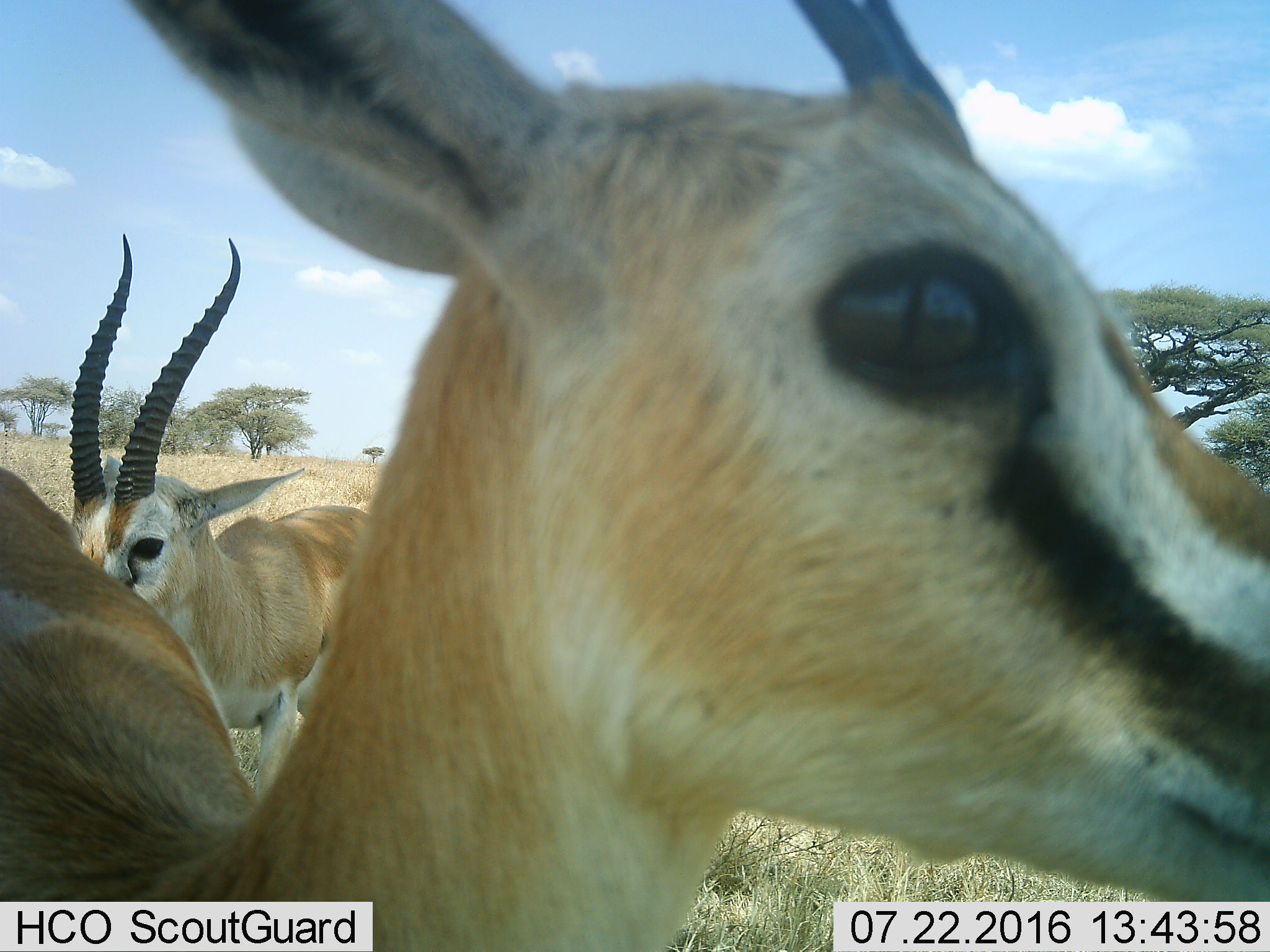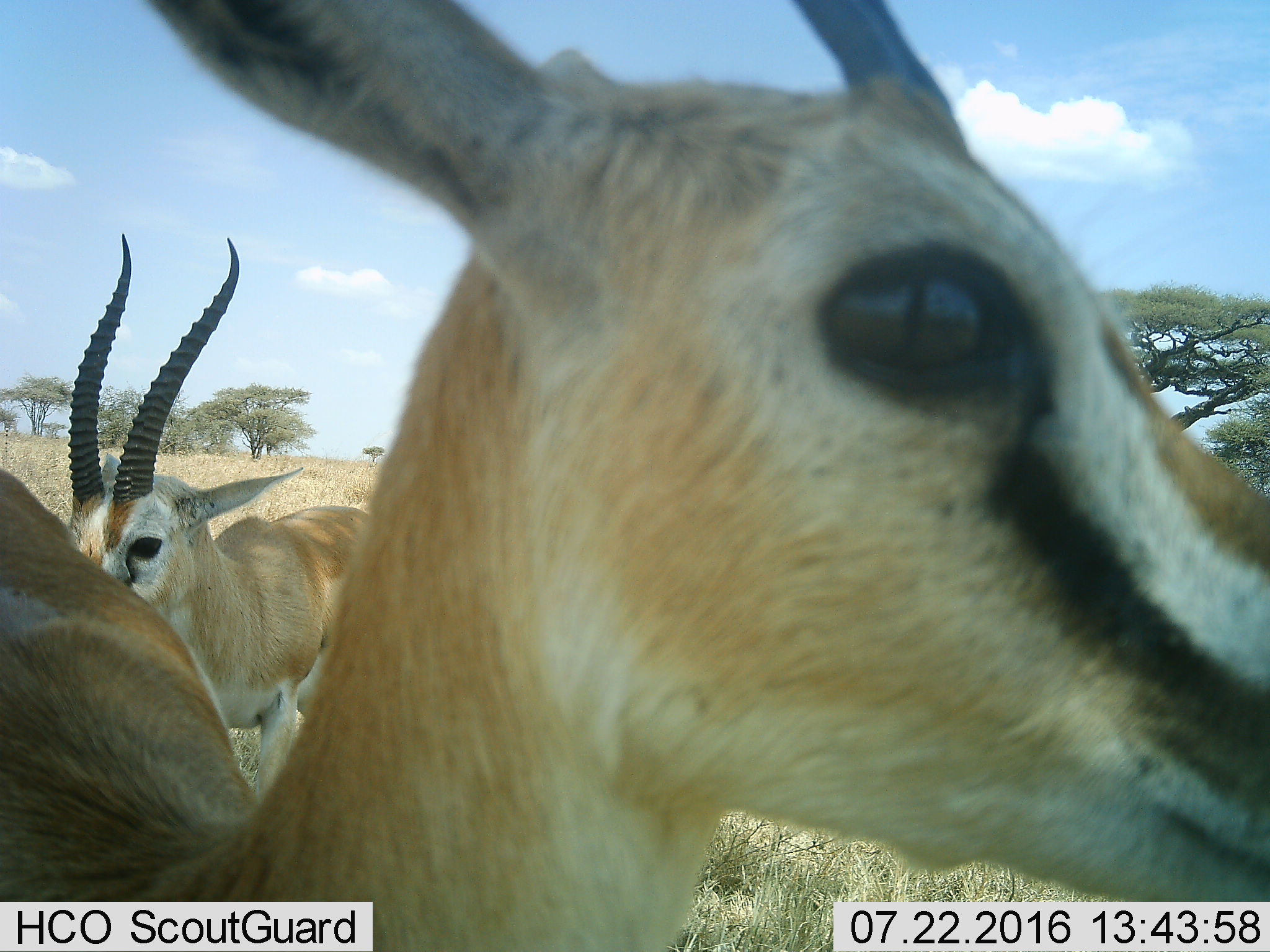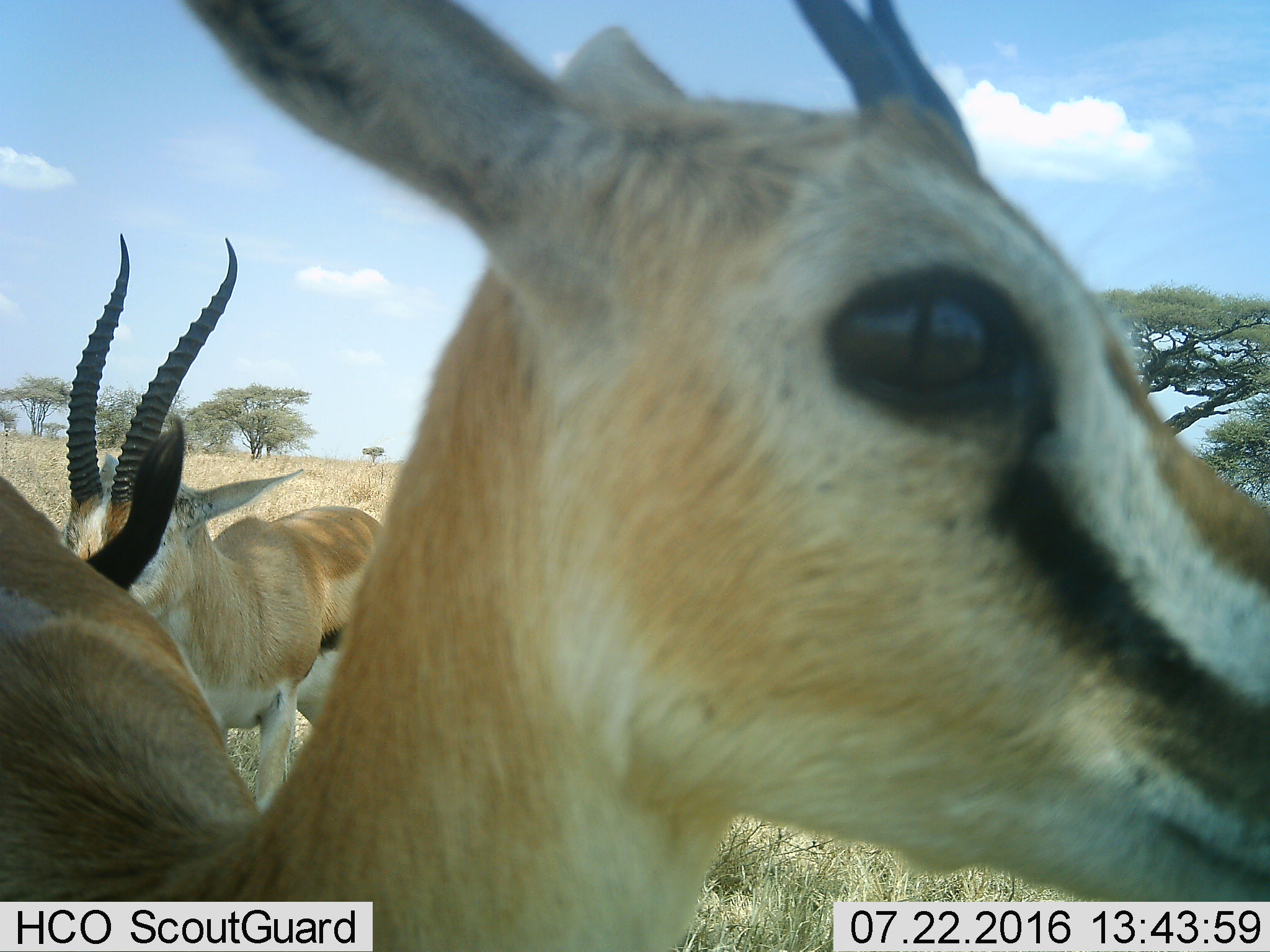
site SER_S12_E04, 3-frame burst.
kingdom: Animalia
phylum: Chordata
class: Mammalia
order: Artiodactyla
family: Bovidae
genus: Eudorcas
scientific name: Eudorcas thomsonii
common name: thomson's gazelle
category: gazellethomsons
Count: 2.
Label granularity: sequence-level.